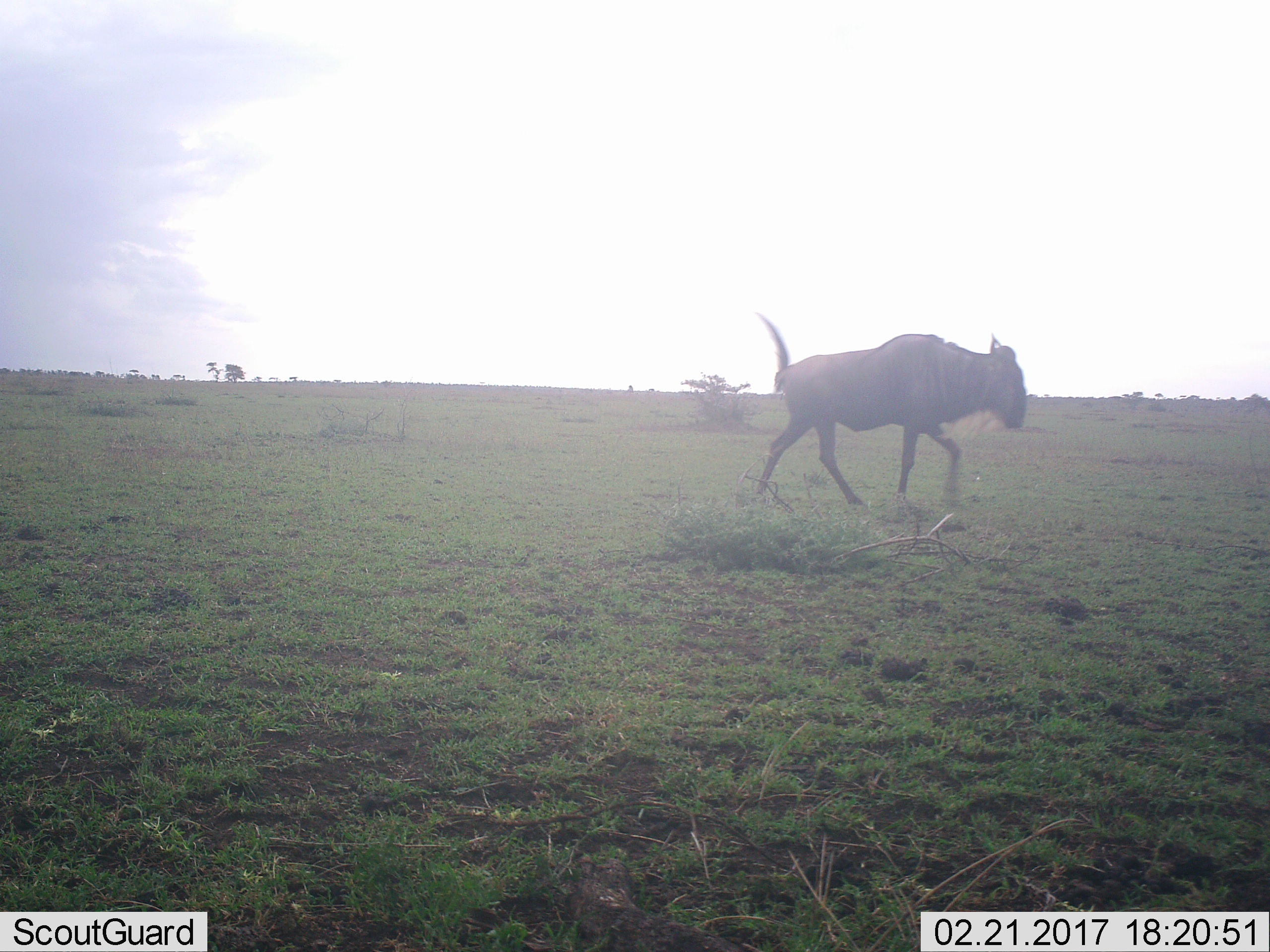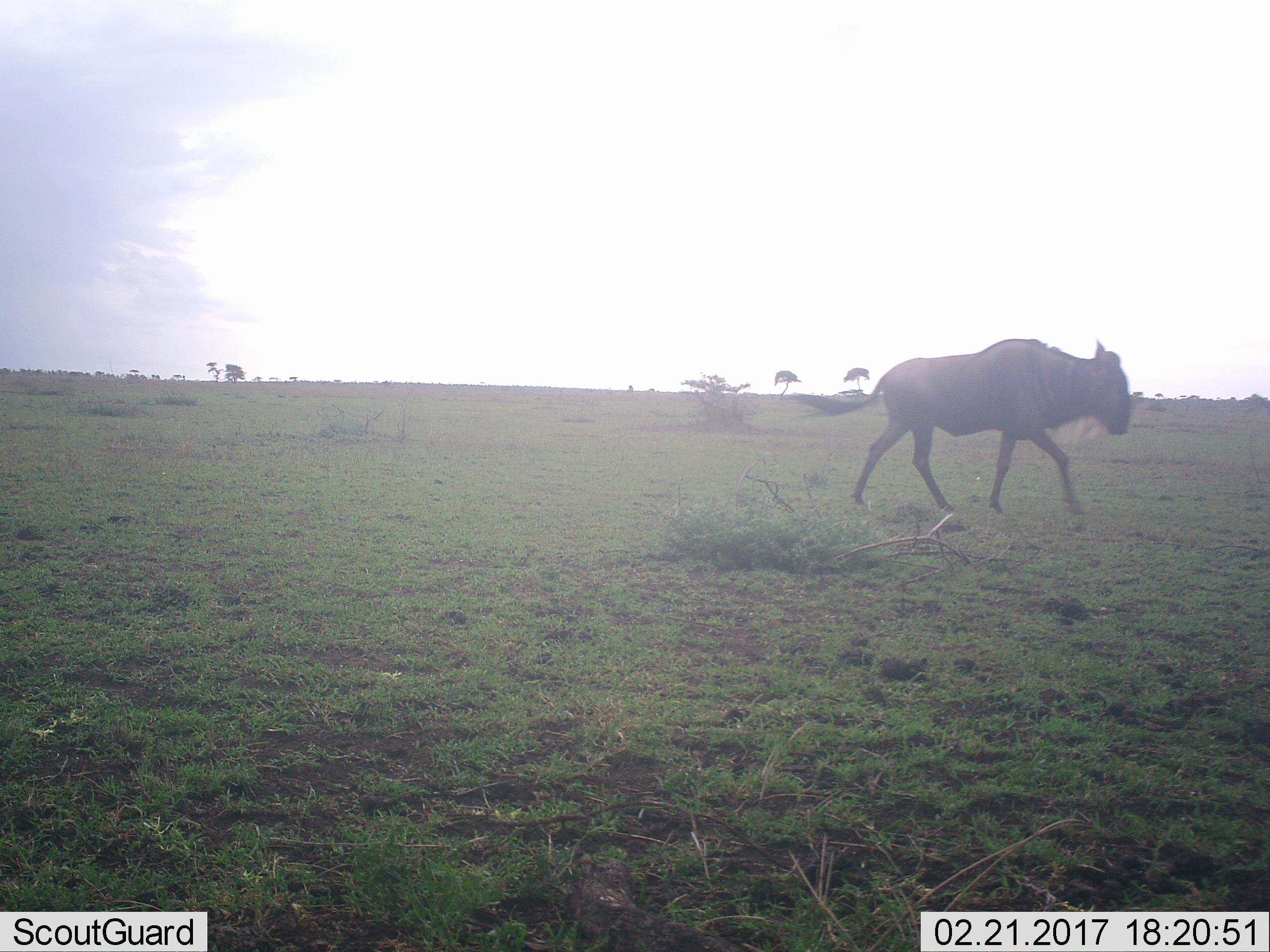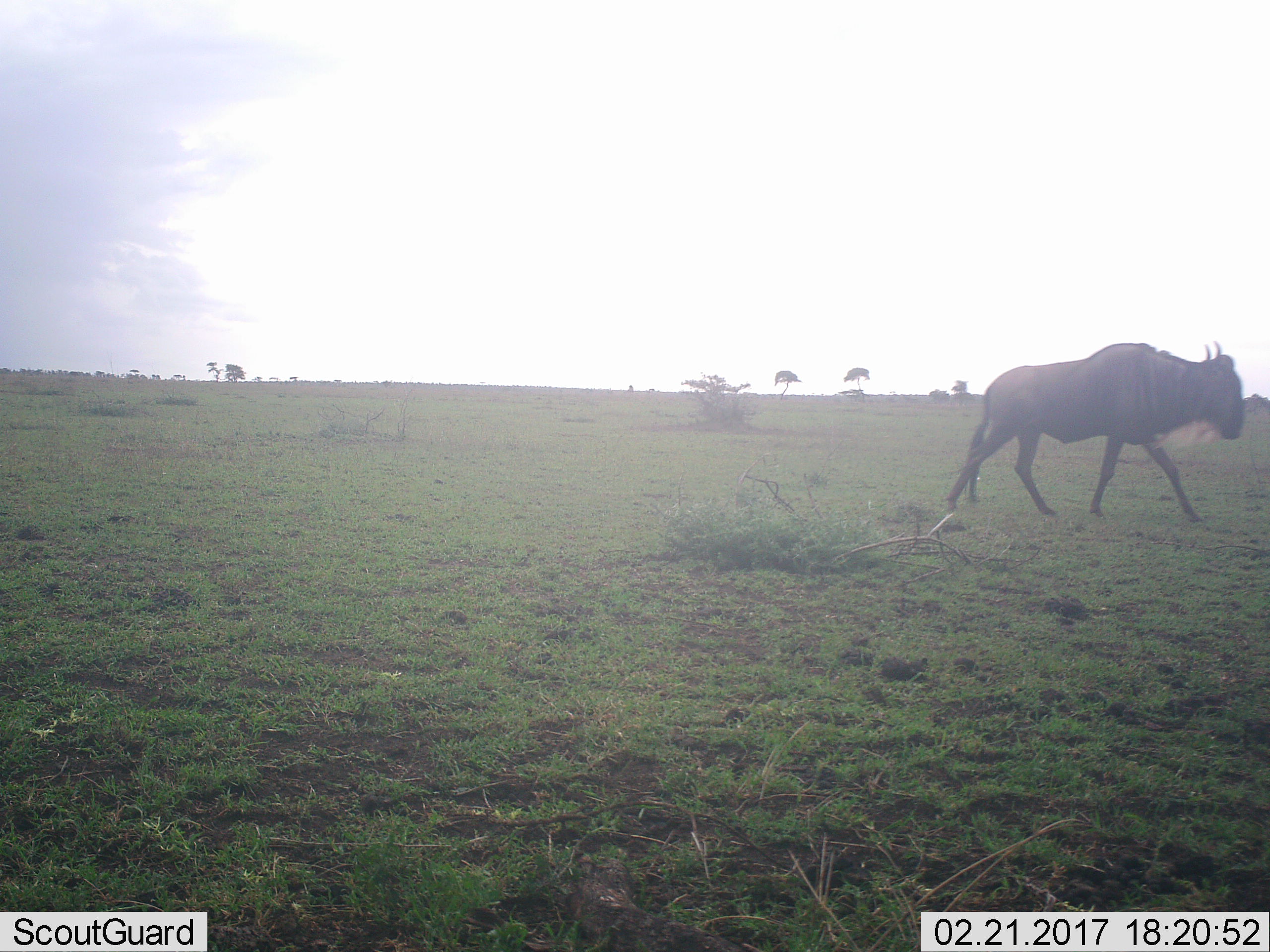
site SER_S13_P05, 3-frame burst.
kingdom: Animalia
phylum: Chordata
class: Mammalia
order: Artiodactyla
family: Bovidae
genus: Connochaetes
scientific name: Connochaetes taurinus taurinus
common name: blue wildebeest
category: wildebeestblue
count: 1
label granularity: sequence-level